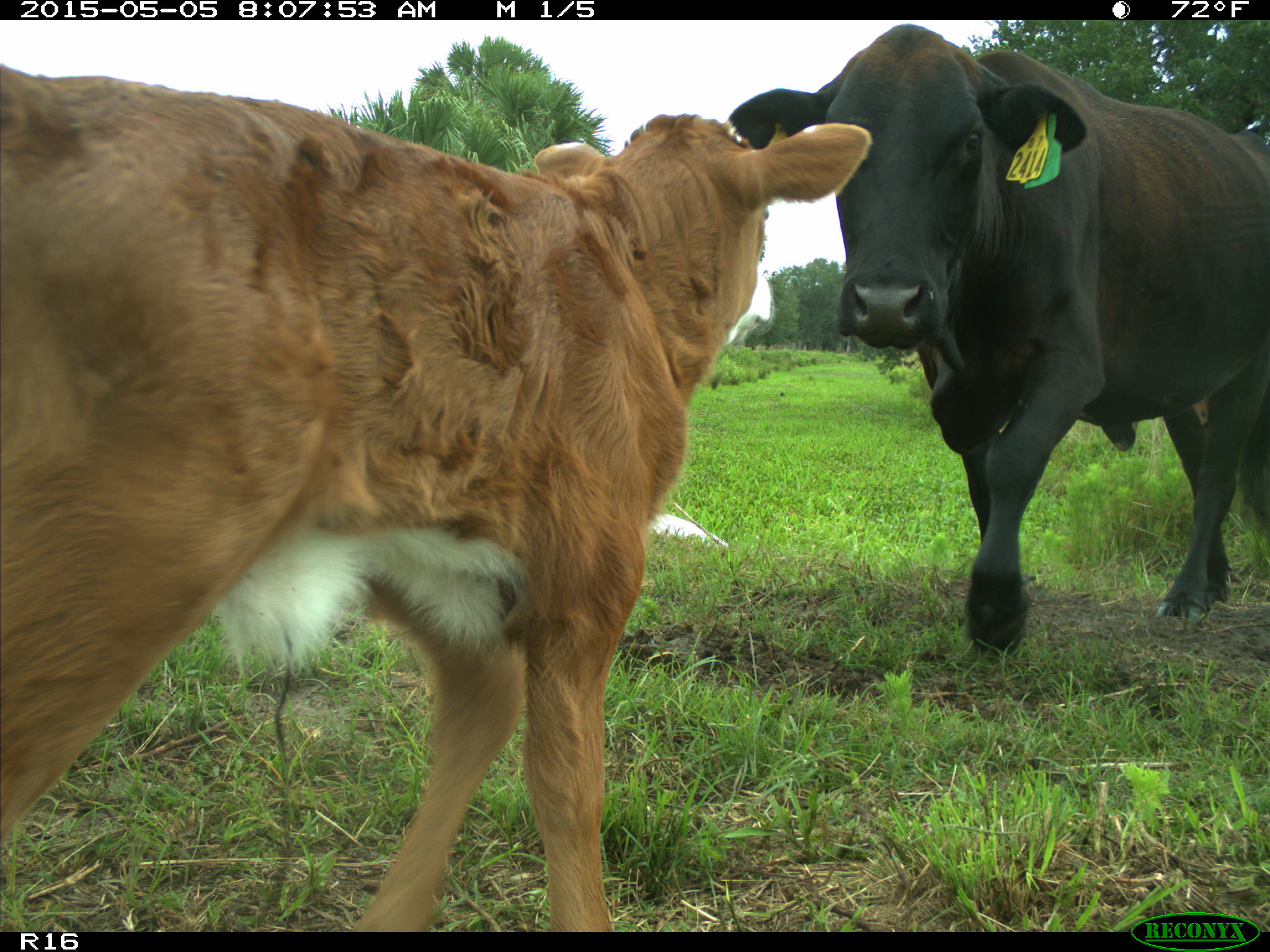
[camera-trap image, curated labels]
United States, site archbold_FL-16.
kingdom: Animalia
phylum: Chordata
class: Mammalia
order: Artiodactyla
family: Bovidae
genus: Bos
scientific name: Bos taurus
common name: domestic cow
Bos taurus (domestic cow).